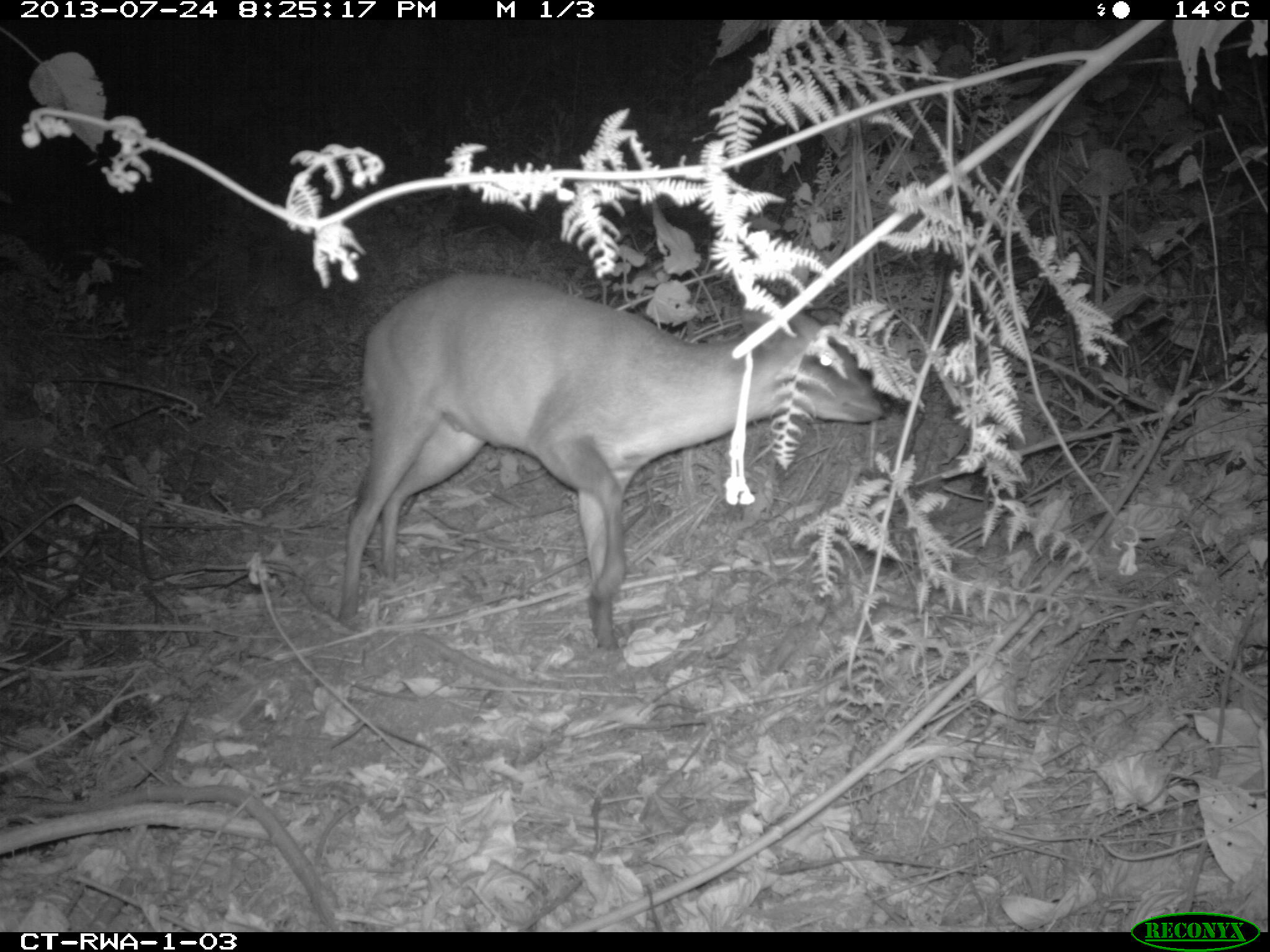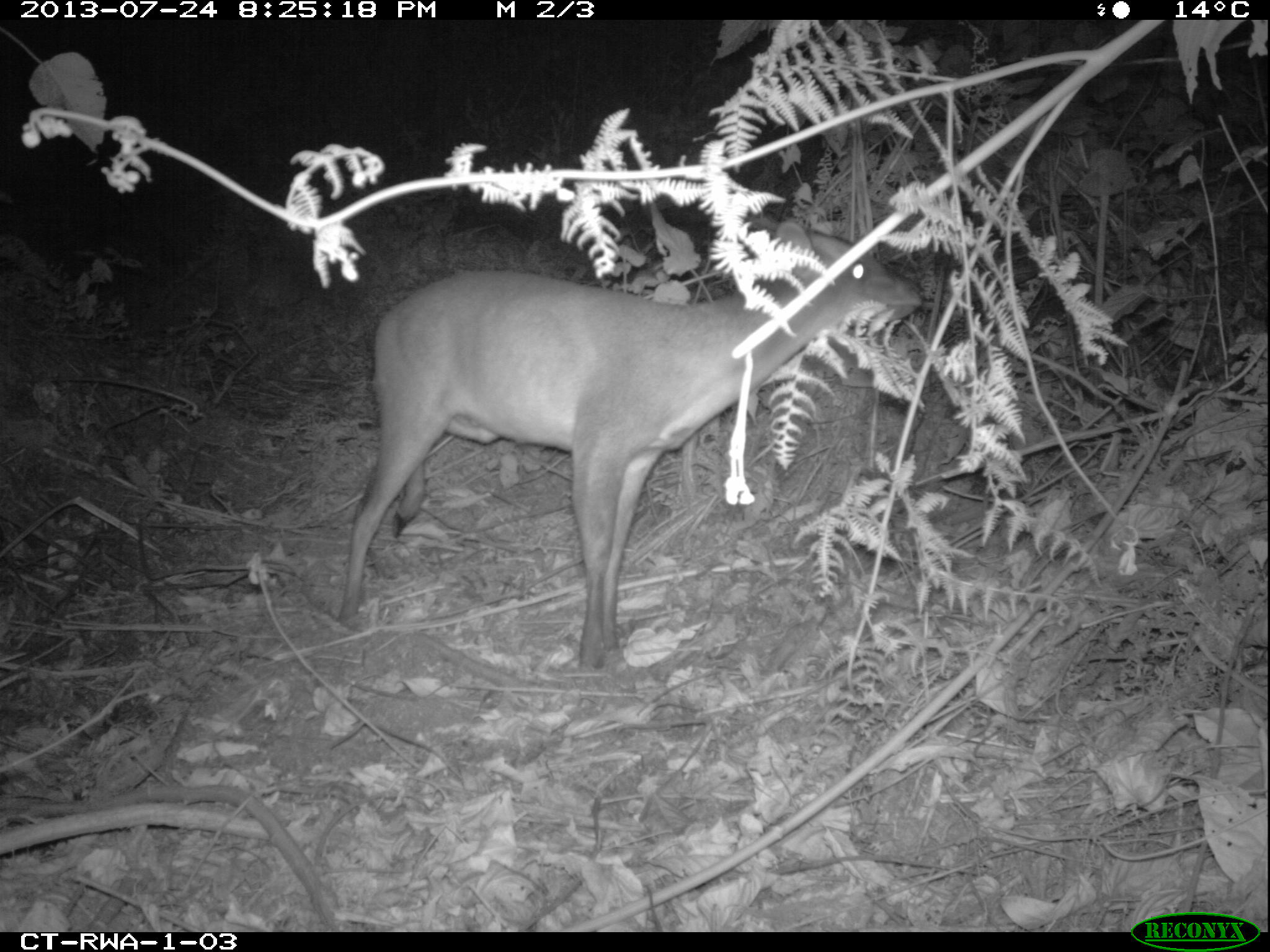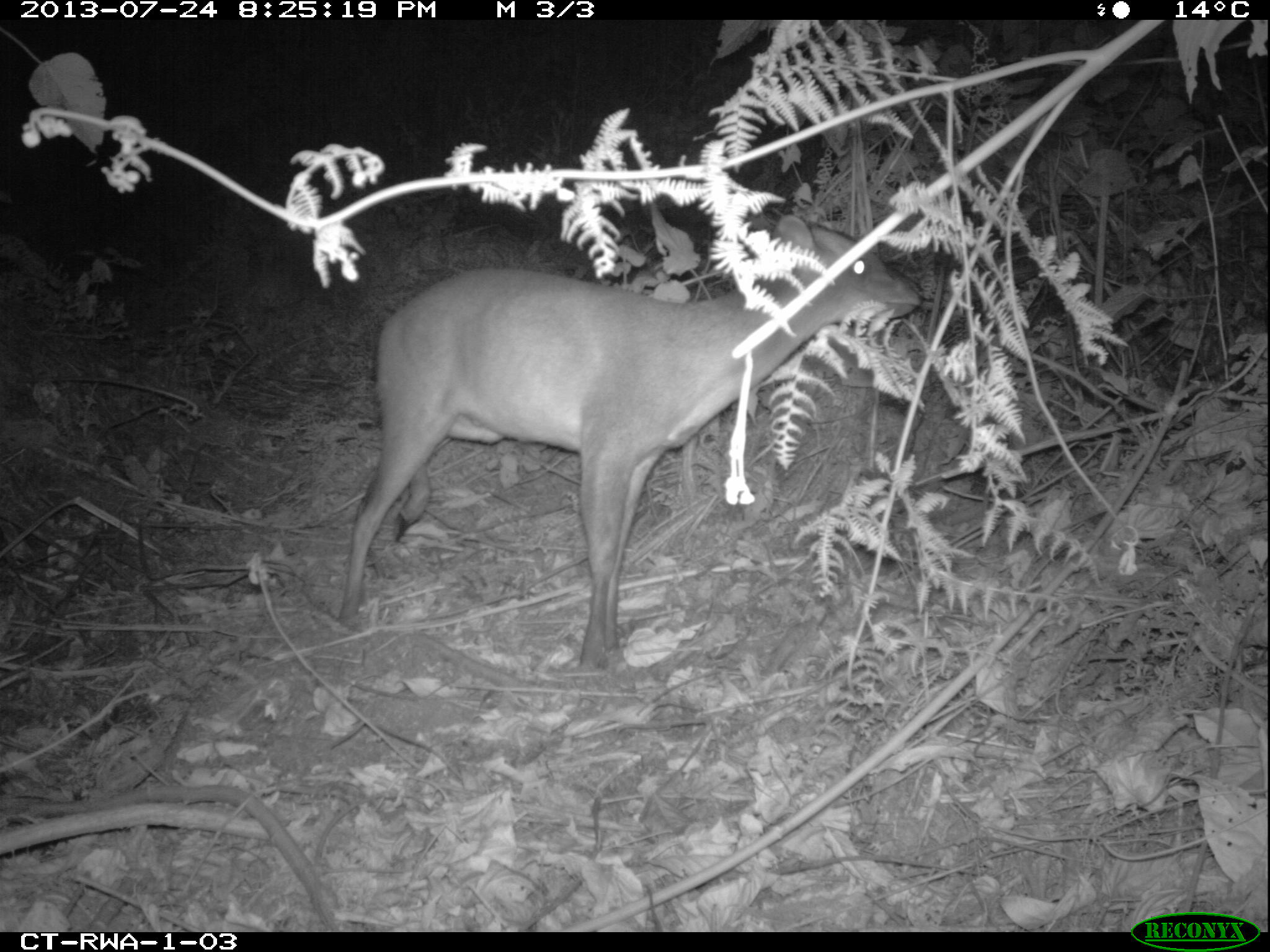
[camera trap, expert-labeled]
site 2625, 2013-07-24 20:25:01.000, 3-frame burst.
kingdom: Animalia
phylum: Chordata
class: Mammalia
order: Artiodactyla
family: Bovidae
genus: Cephalophus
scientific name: Cephalophus nigrifrons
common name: black-fronted duiker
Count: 1.